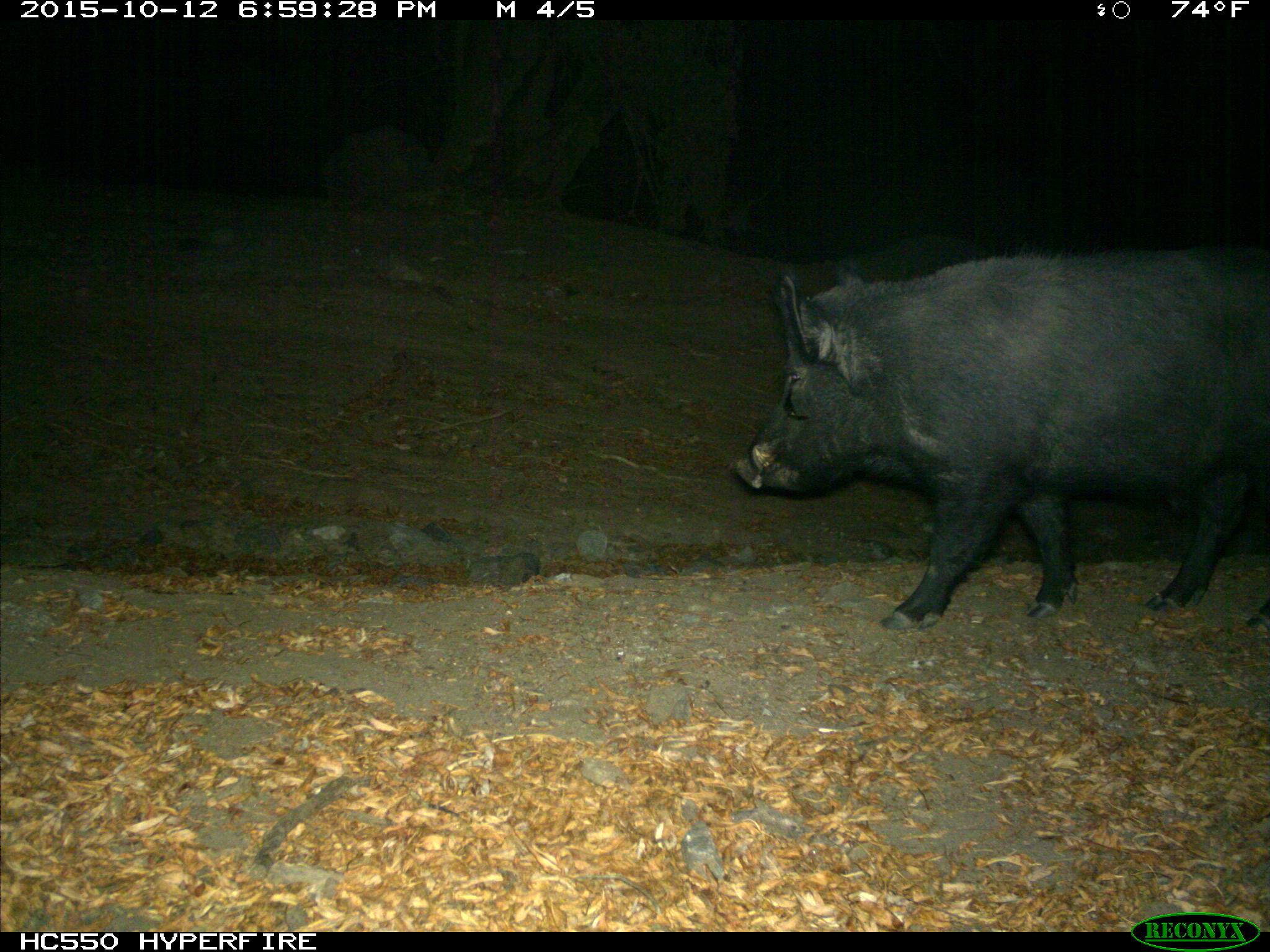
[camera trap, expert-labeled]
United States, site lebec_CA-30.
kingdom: Animalia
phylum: Chordata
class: Mammalia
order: Artiodactyla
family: Suidae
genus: Sus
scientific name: Sus scrofa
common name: wild boar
Sus scrofa (wild boar).